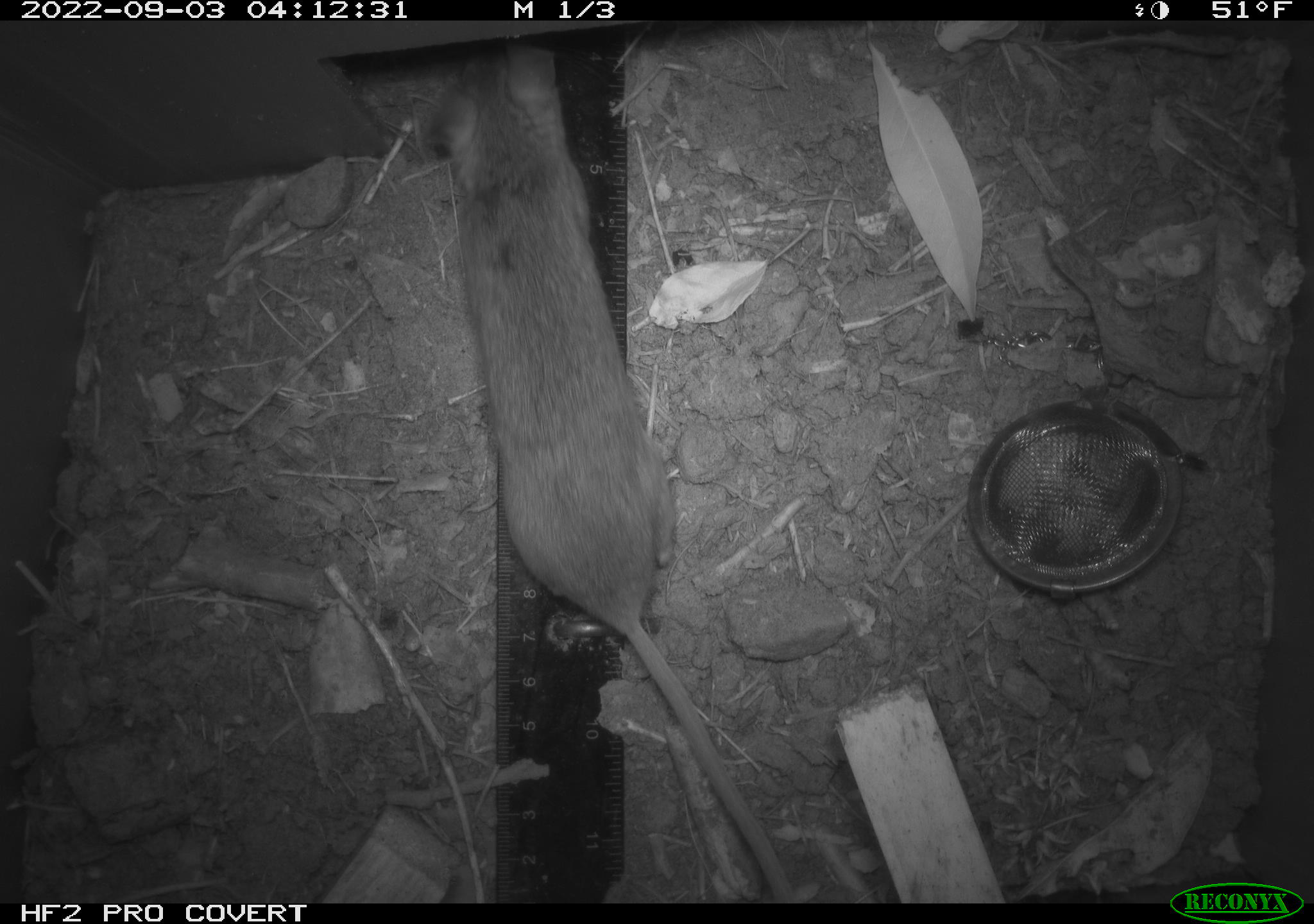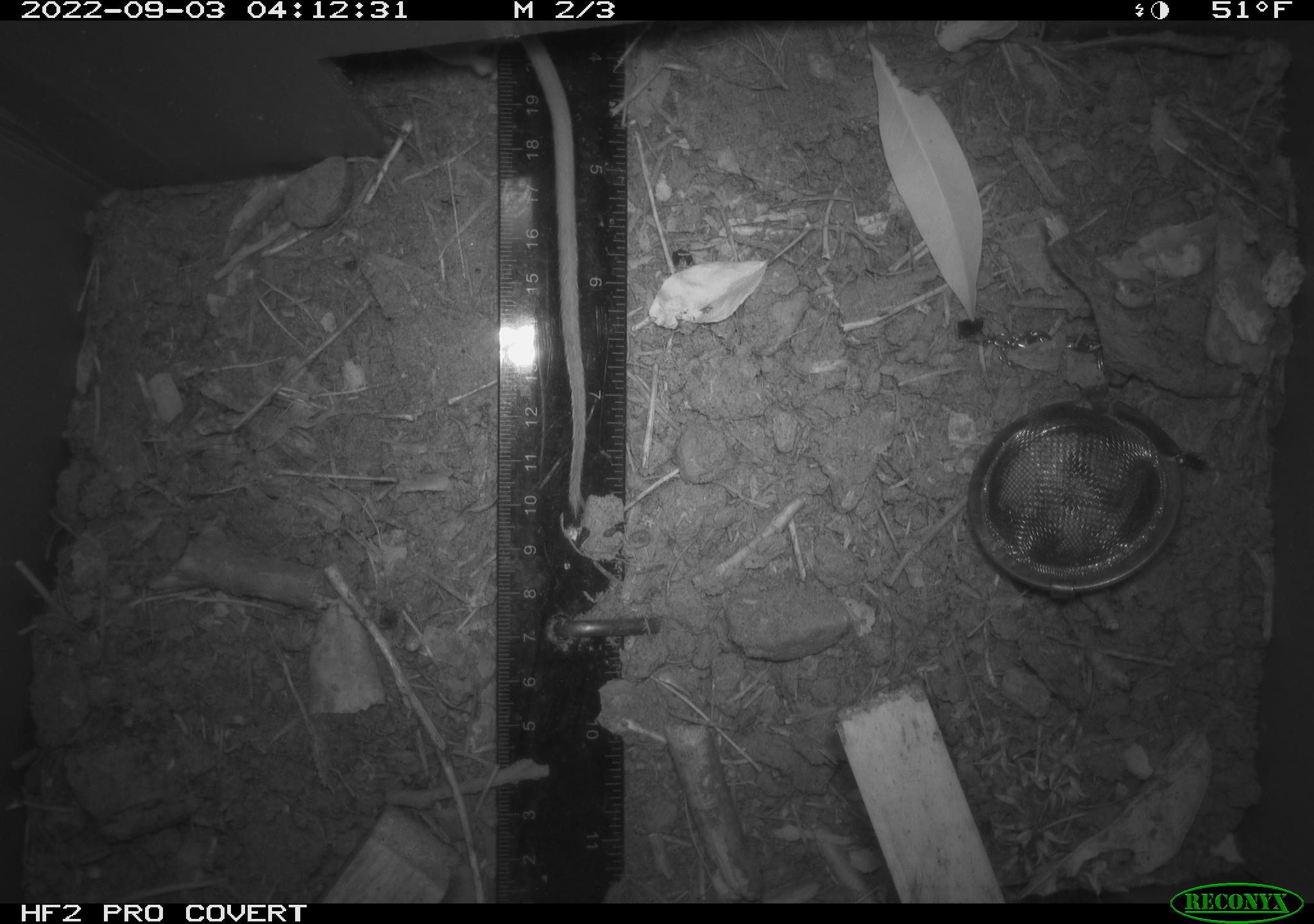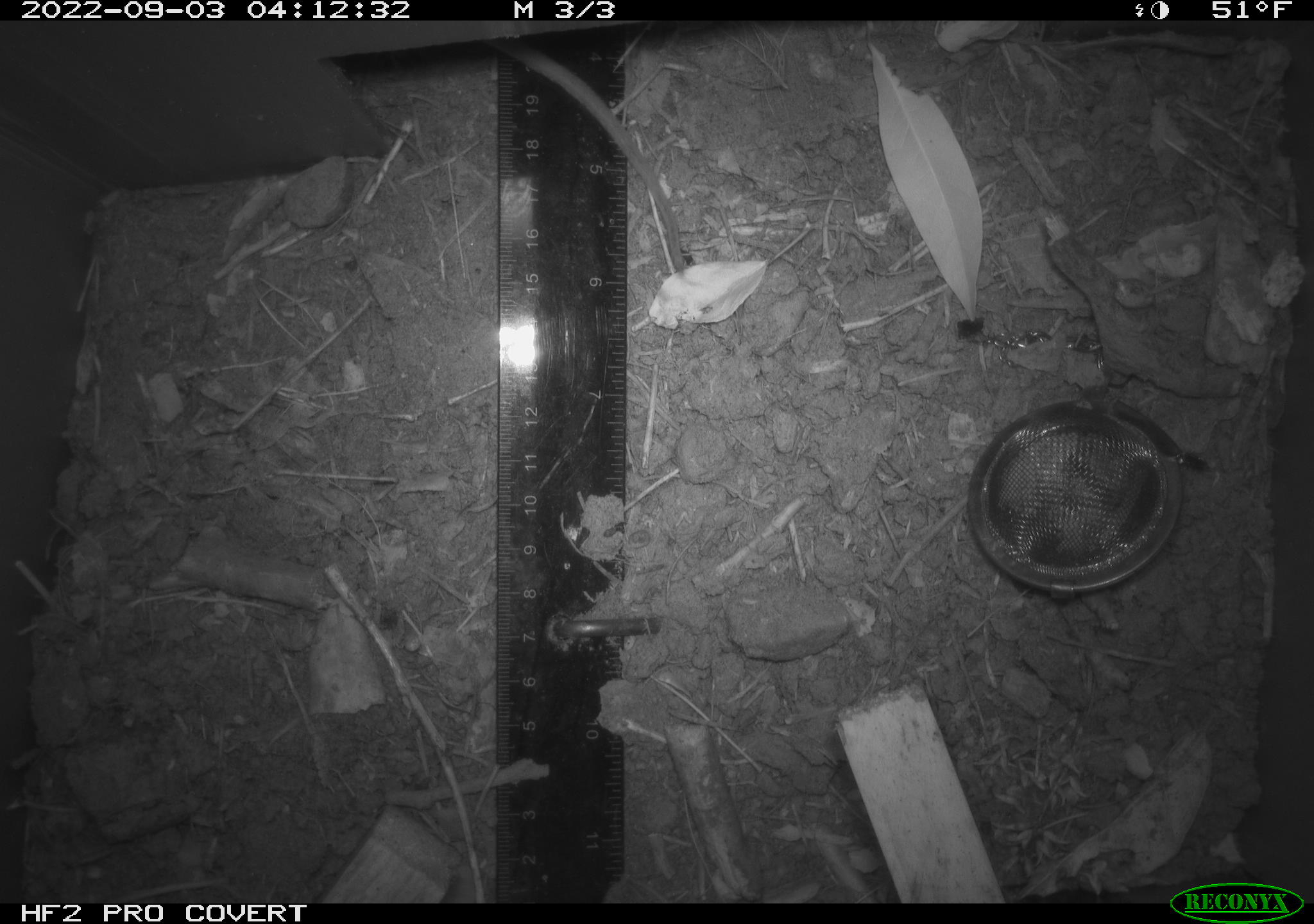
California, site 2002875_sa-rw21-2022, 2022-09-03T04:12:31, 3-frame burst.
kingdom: Animalia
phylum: Chordata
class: Mammalia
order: Rodentia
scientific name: Rodentia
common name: rodent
Rodent (Rodentia).